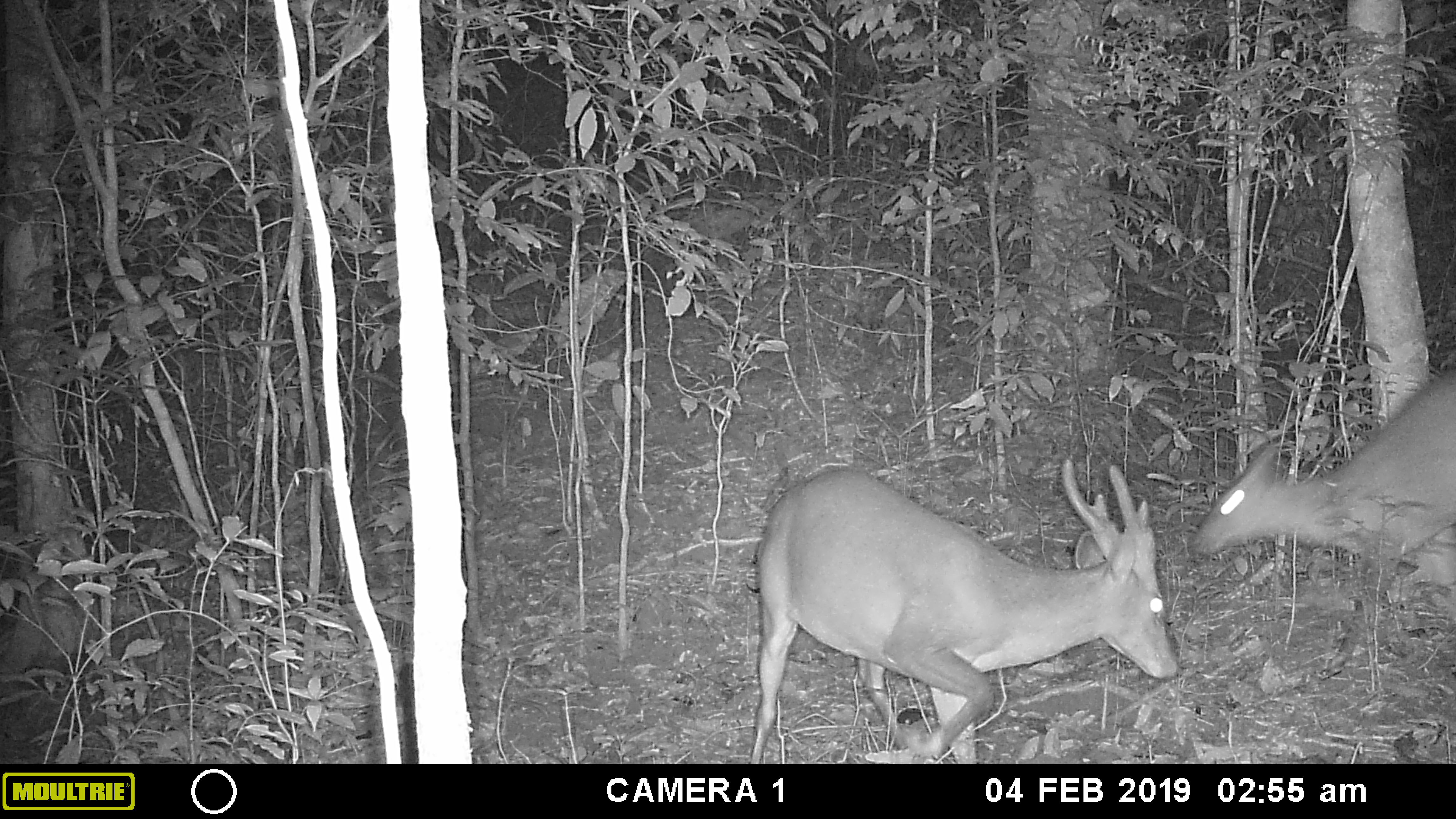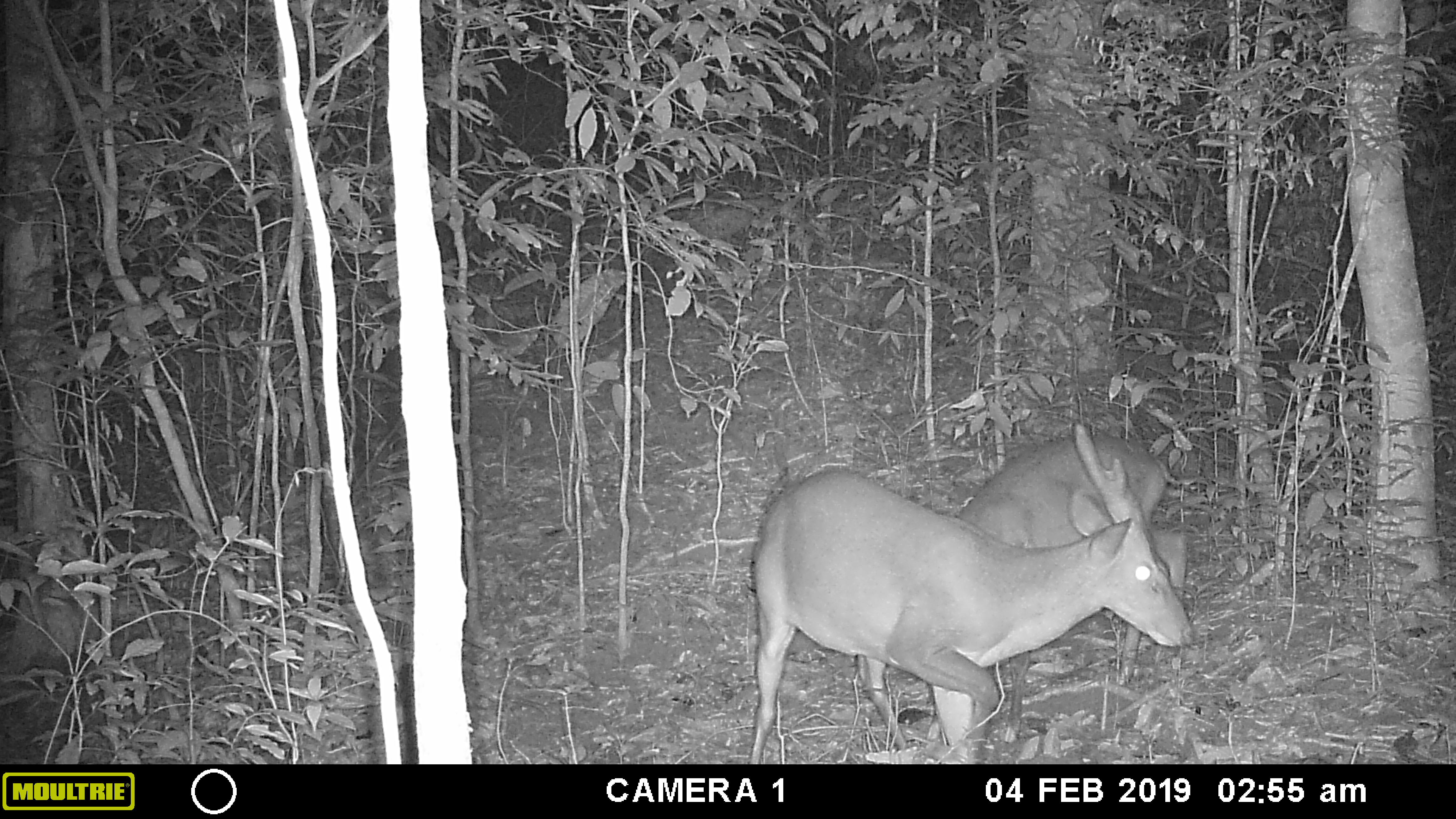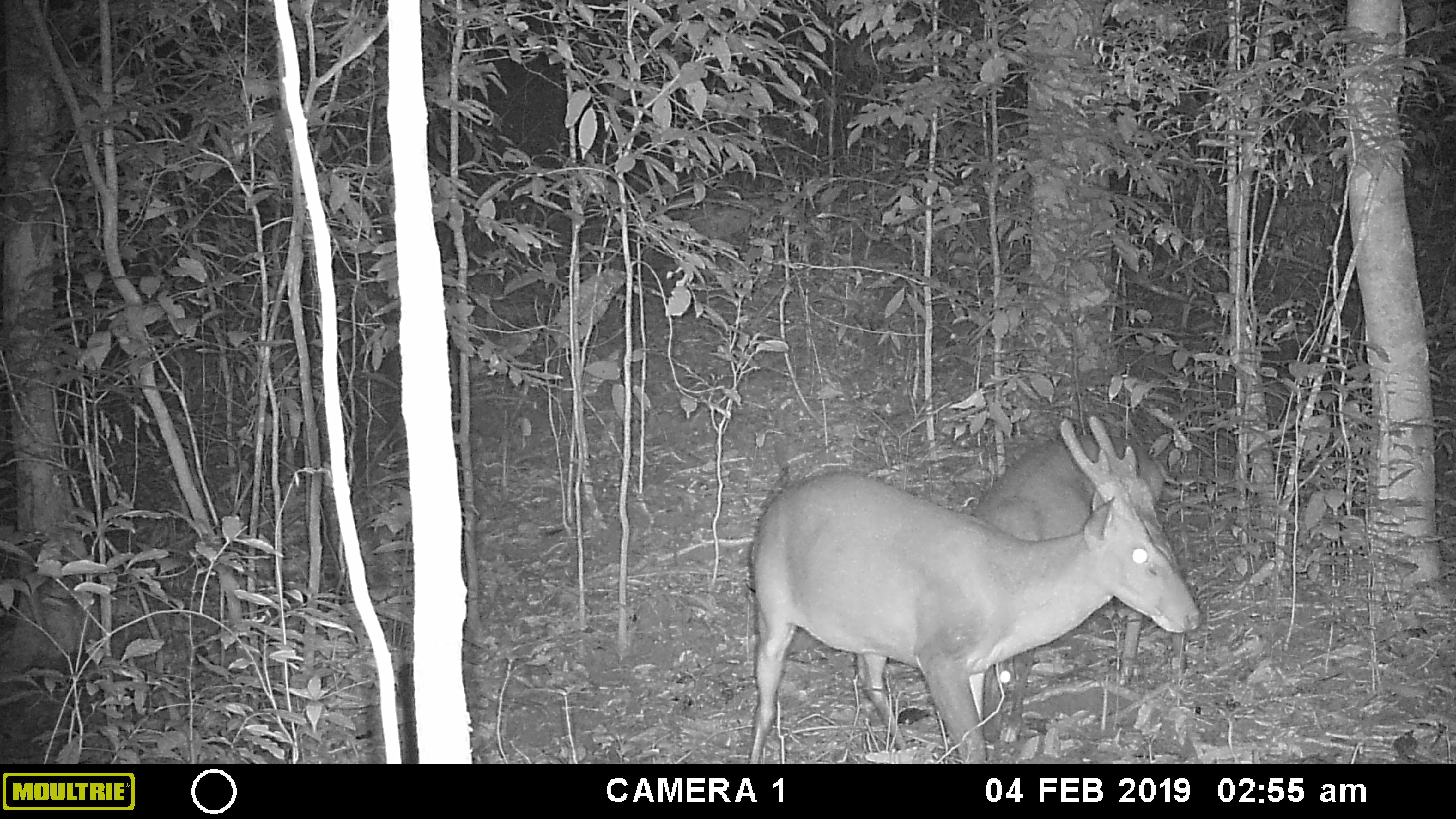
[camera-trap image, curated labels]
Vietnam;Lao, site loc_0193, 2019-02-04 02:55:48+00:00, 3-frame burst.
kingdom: Animalia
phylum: Chordata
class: Mammalia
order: Artiodactyla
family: Cervidae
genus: Muntiacus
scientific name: Muntiacus vuquangensis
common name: large-antlered muntjac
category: large antlered muntjac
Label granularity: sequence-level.